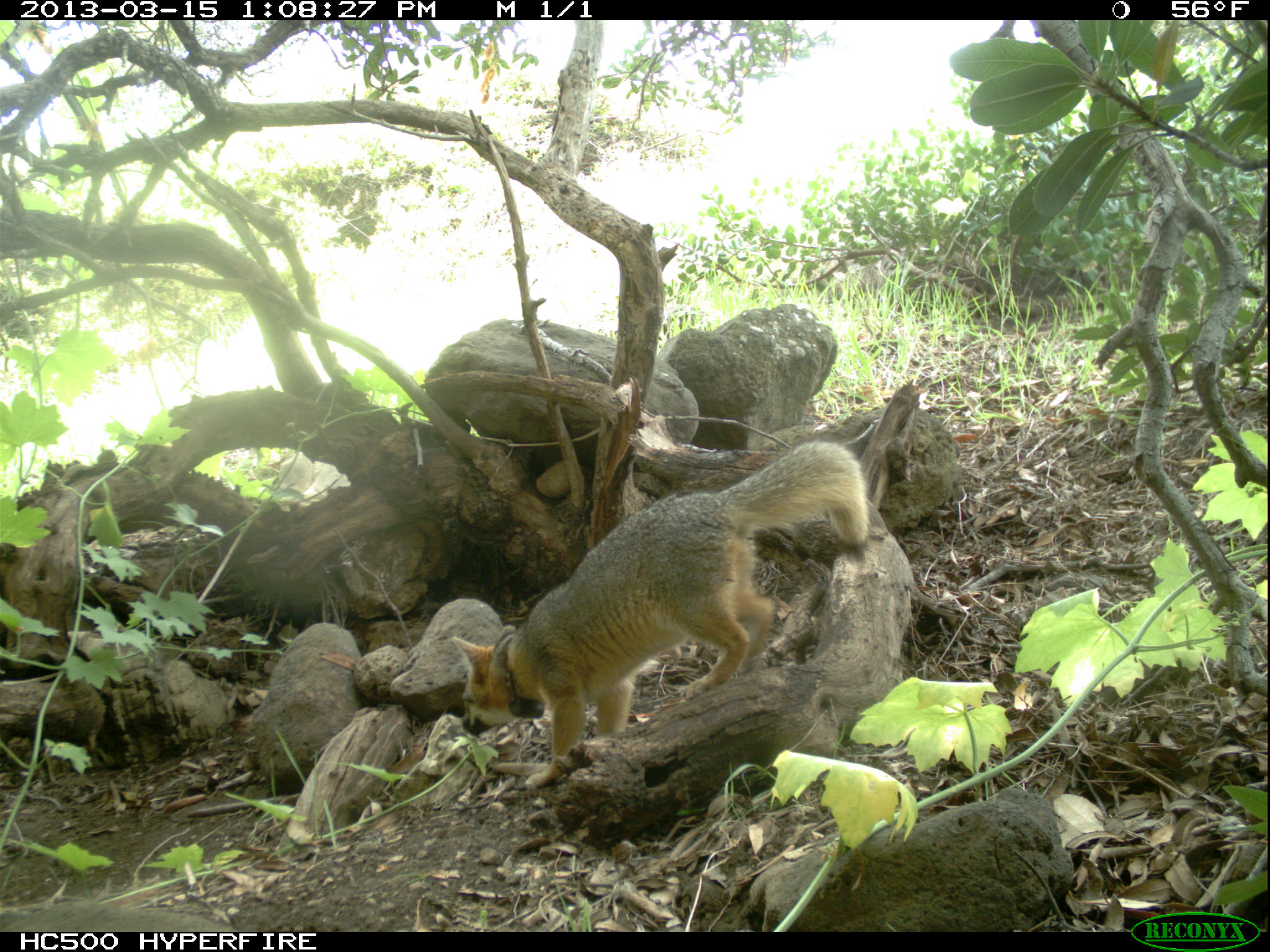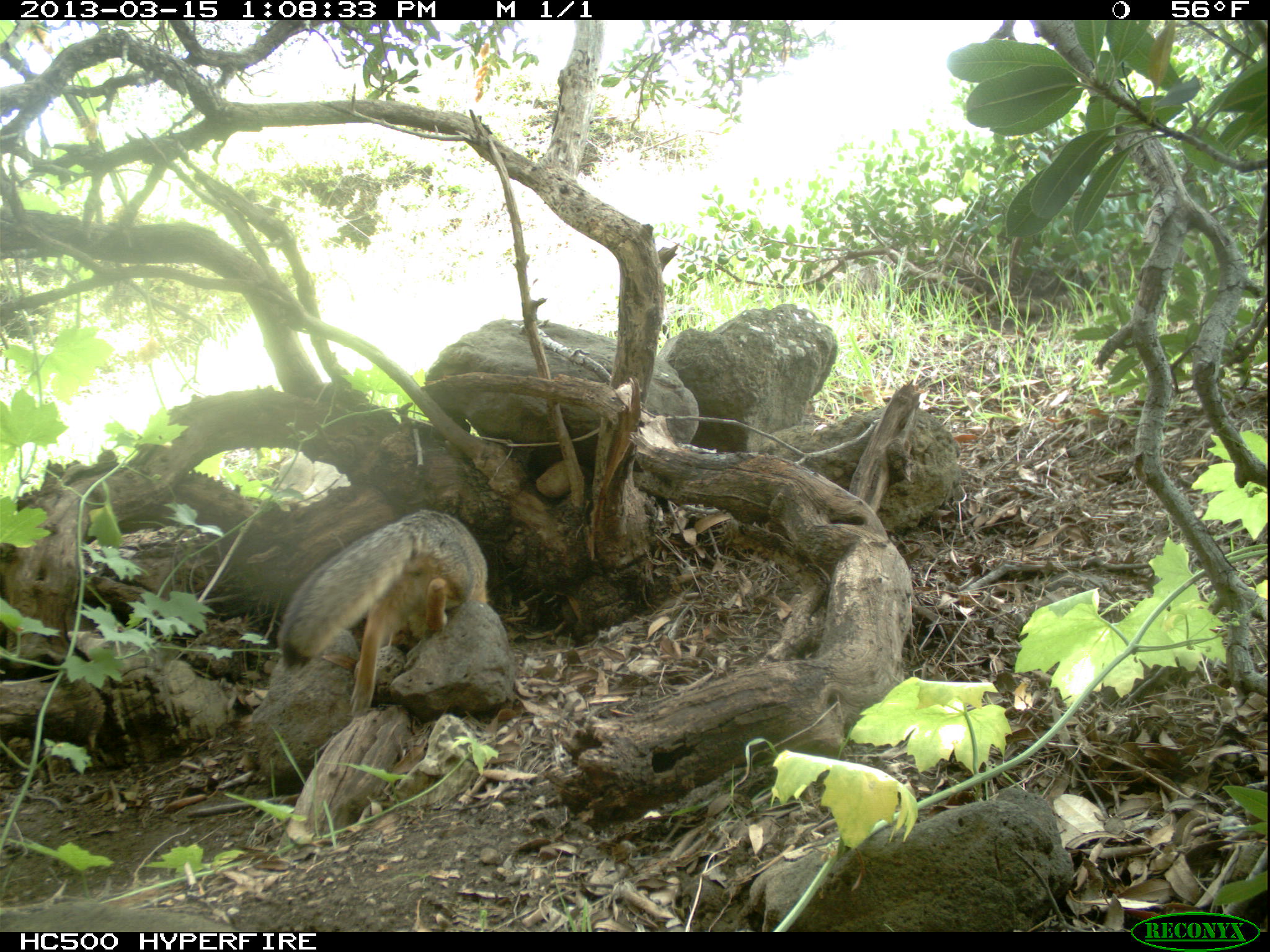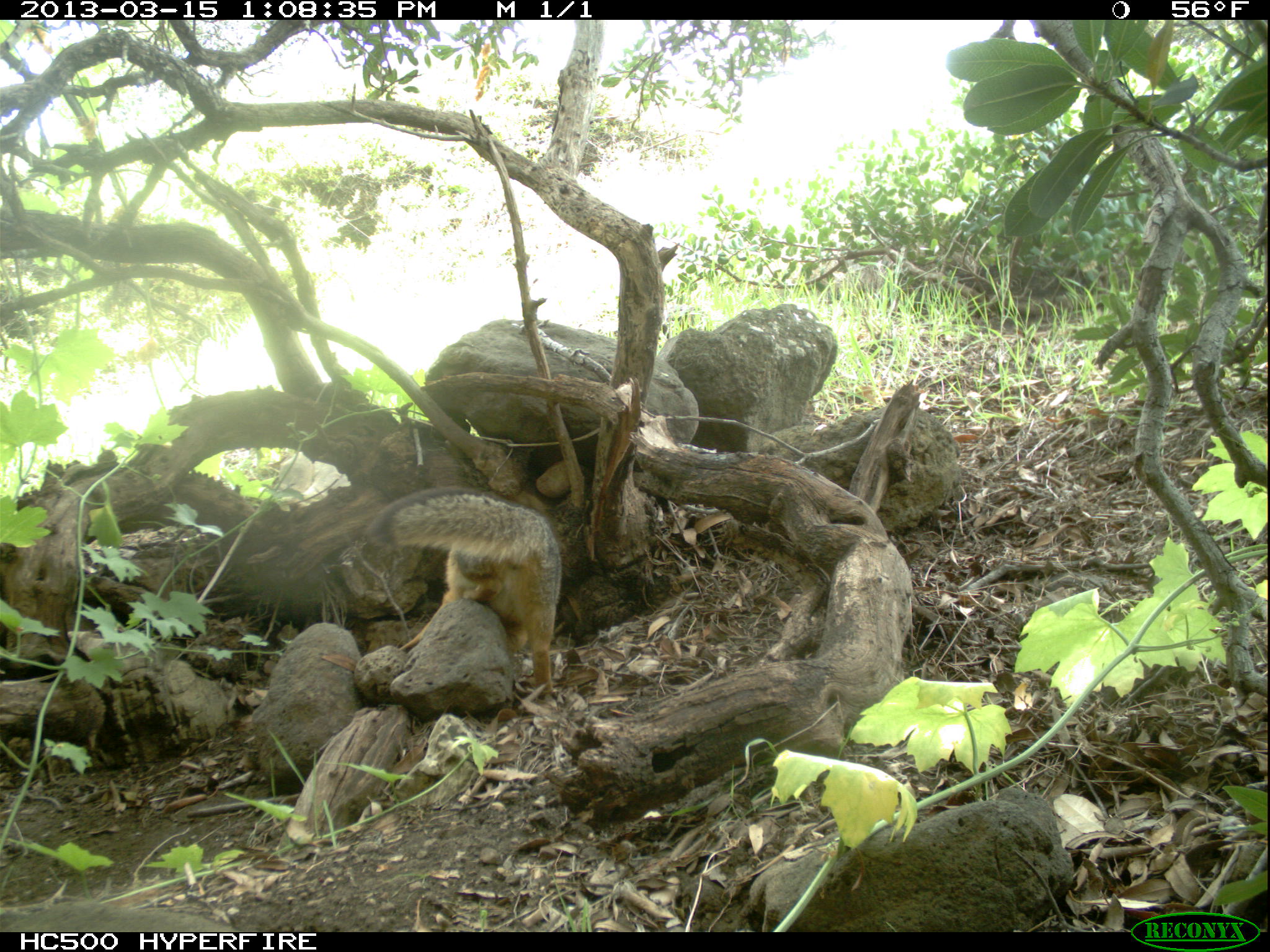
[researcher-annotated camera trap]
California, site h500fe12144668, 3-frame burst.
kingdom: Animalia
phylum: Chordata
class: Mammalia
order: Carnivora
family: Canidae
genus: Urocyon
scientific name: Urocyon littoralis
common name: island fox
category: fox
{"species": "fox (island fox) (Urocyon littoralis)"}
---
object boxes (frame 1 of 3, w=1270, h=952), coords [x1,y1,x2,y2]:
fox: [449,439,867,789]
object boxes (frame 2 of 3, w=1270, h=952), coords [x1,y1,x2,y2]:
fox: [276,508,486,716]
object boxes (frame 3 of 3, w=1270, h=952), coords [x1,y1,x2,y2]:
fox: [366,488,561,700]